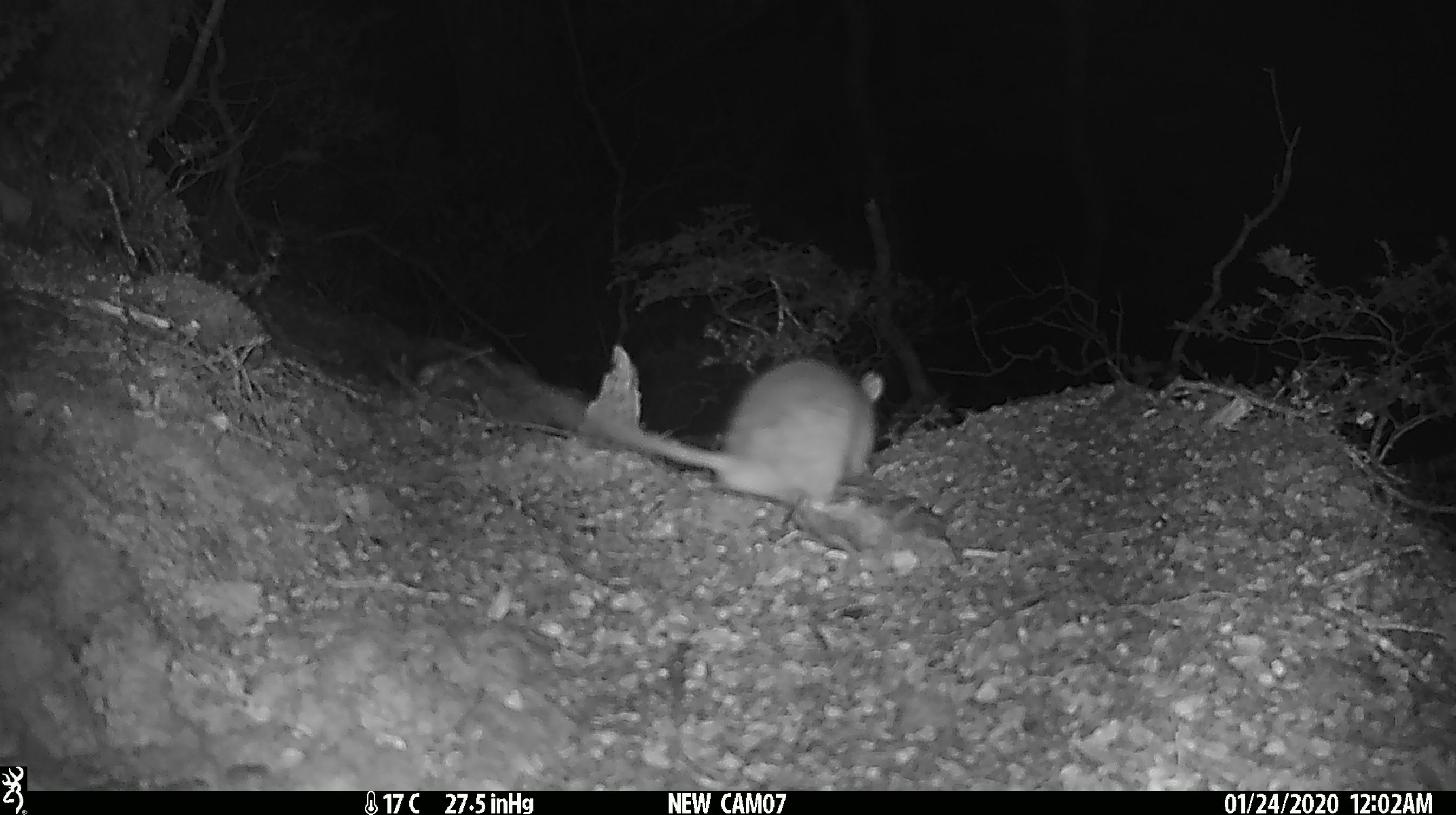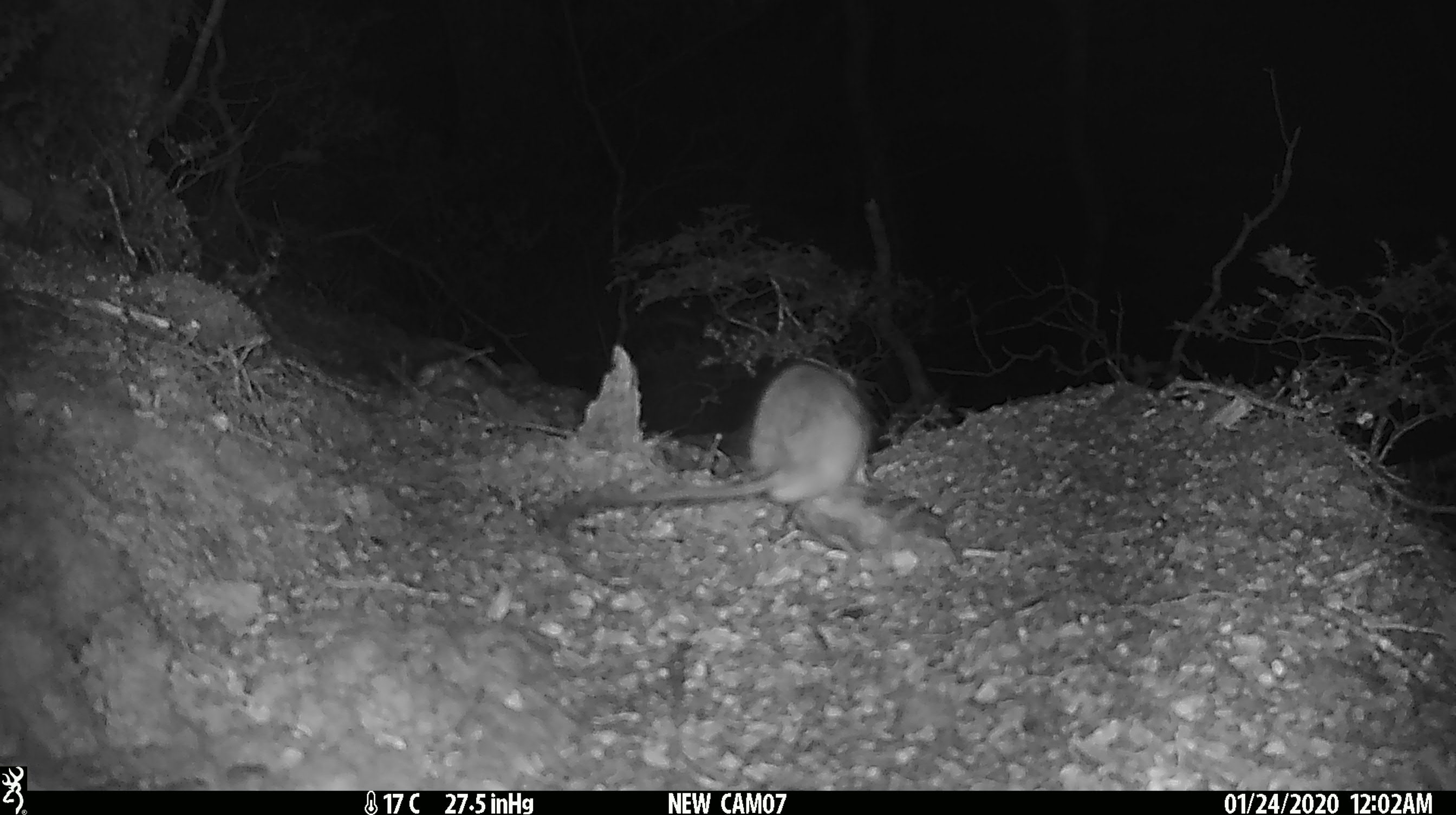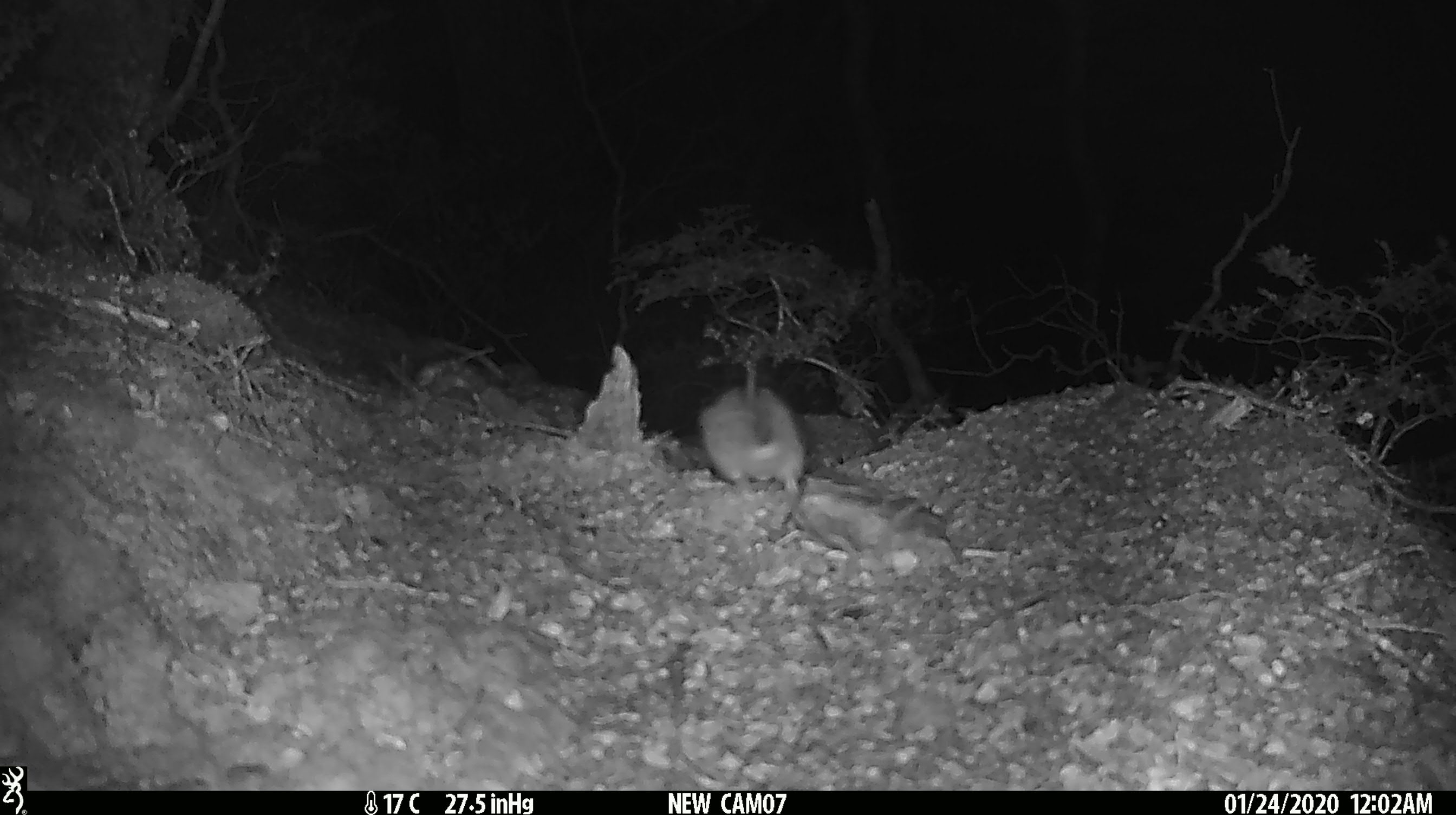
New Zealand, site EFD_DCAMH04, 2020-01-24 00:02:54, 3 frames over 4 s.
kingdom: Animalia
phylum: Chordata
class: Mammalia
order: Rodentia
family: Muridae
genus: Rattus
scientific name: Rattus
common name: rat